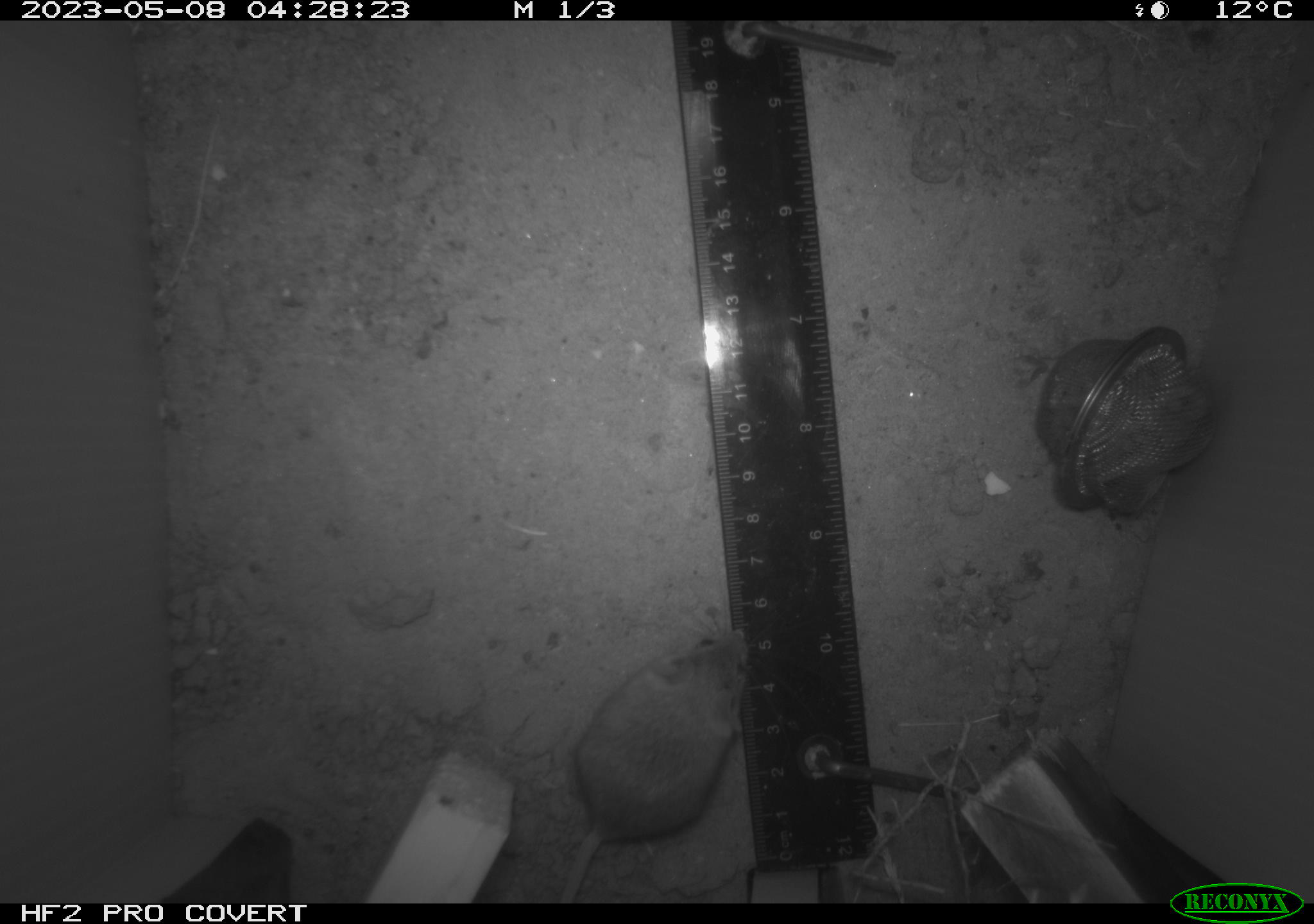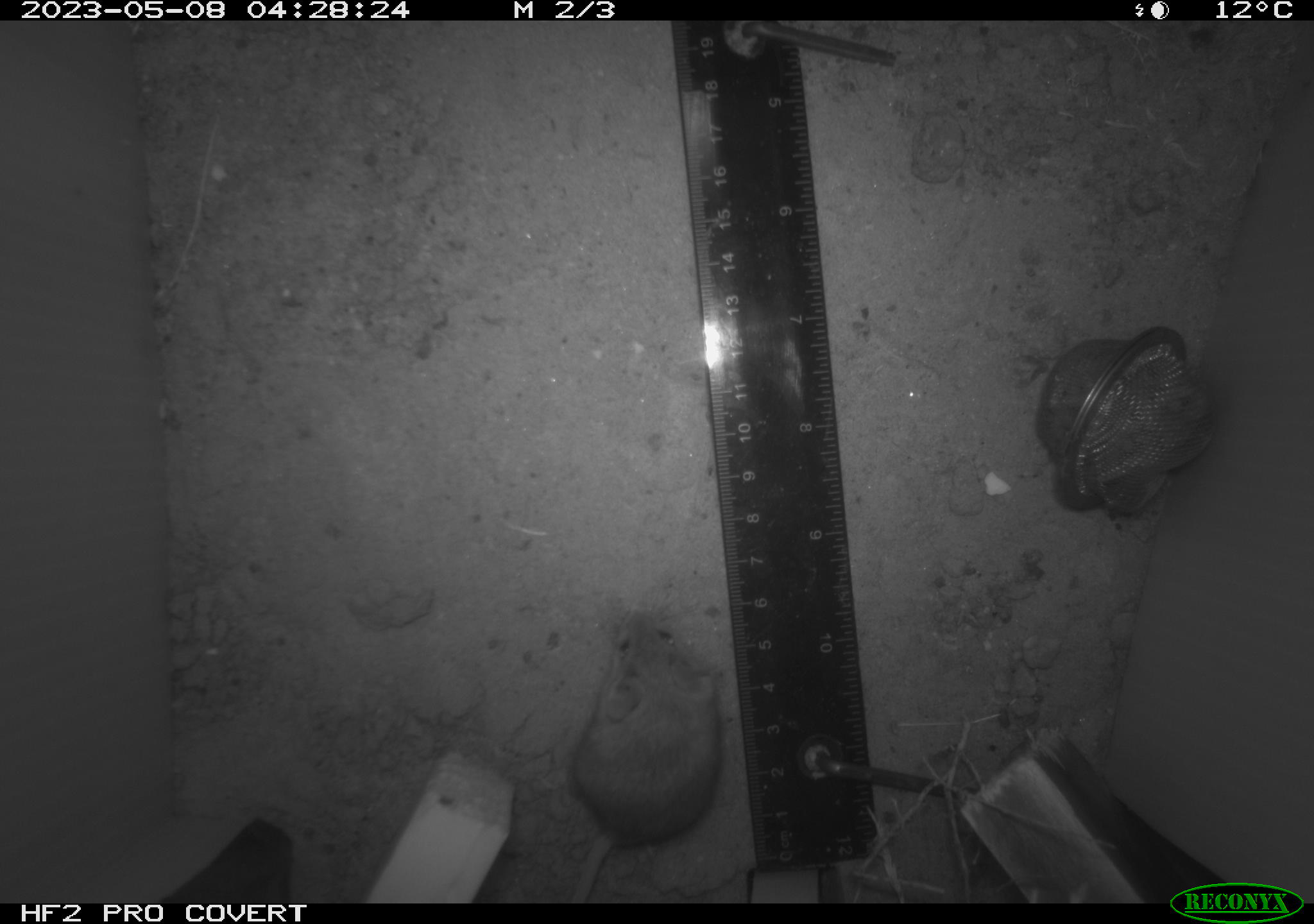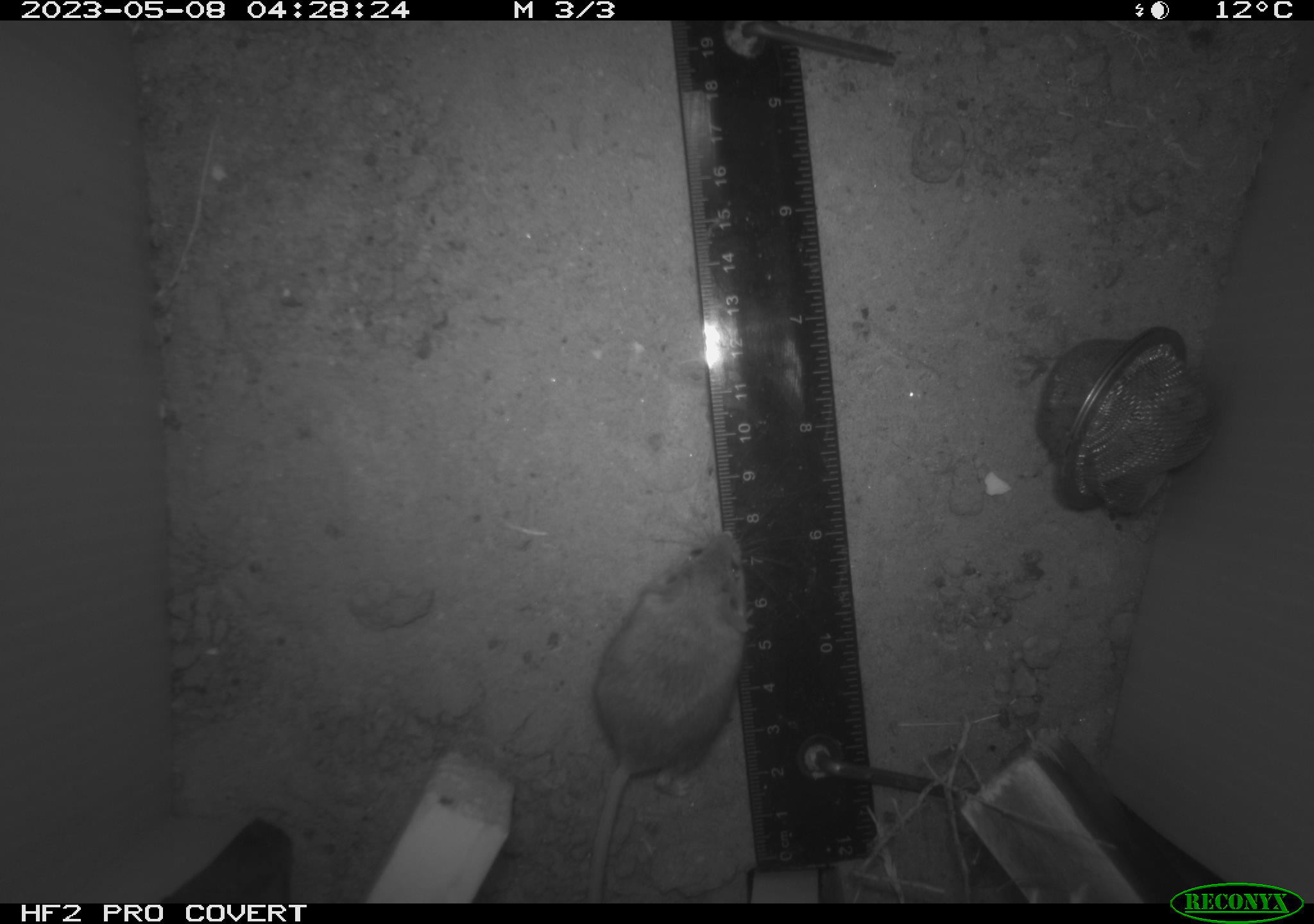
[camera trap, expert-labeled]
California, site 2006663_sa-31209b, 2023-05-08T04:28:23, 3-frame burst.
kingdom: Animalia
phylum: Chordata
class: Mammalia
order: Rodentia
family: Cricetidae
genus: Peromyscus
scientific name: Peromyscus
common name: deer mice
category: peromyscus species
Peromyscus species (deer mice) (Peromyscus).